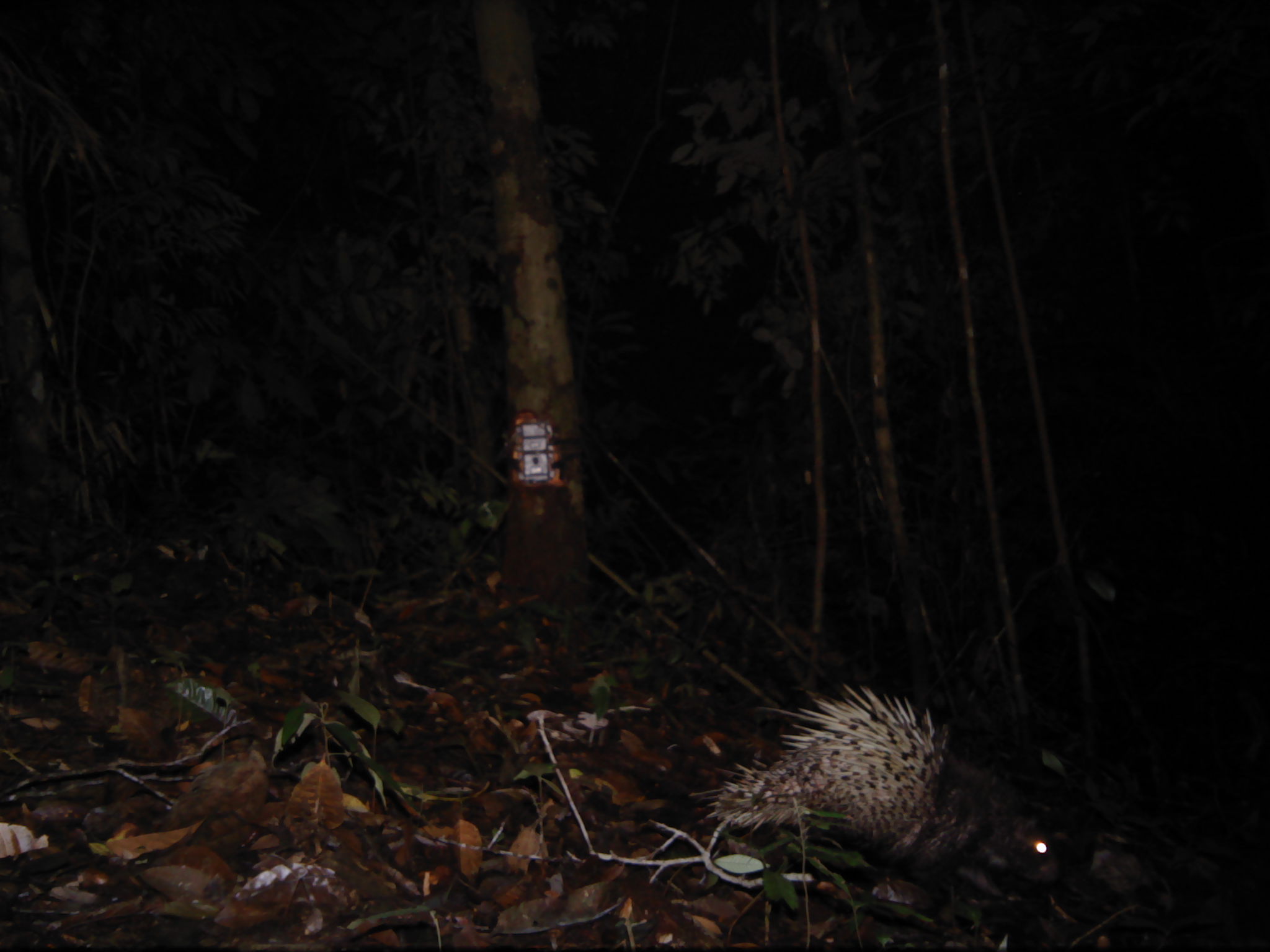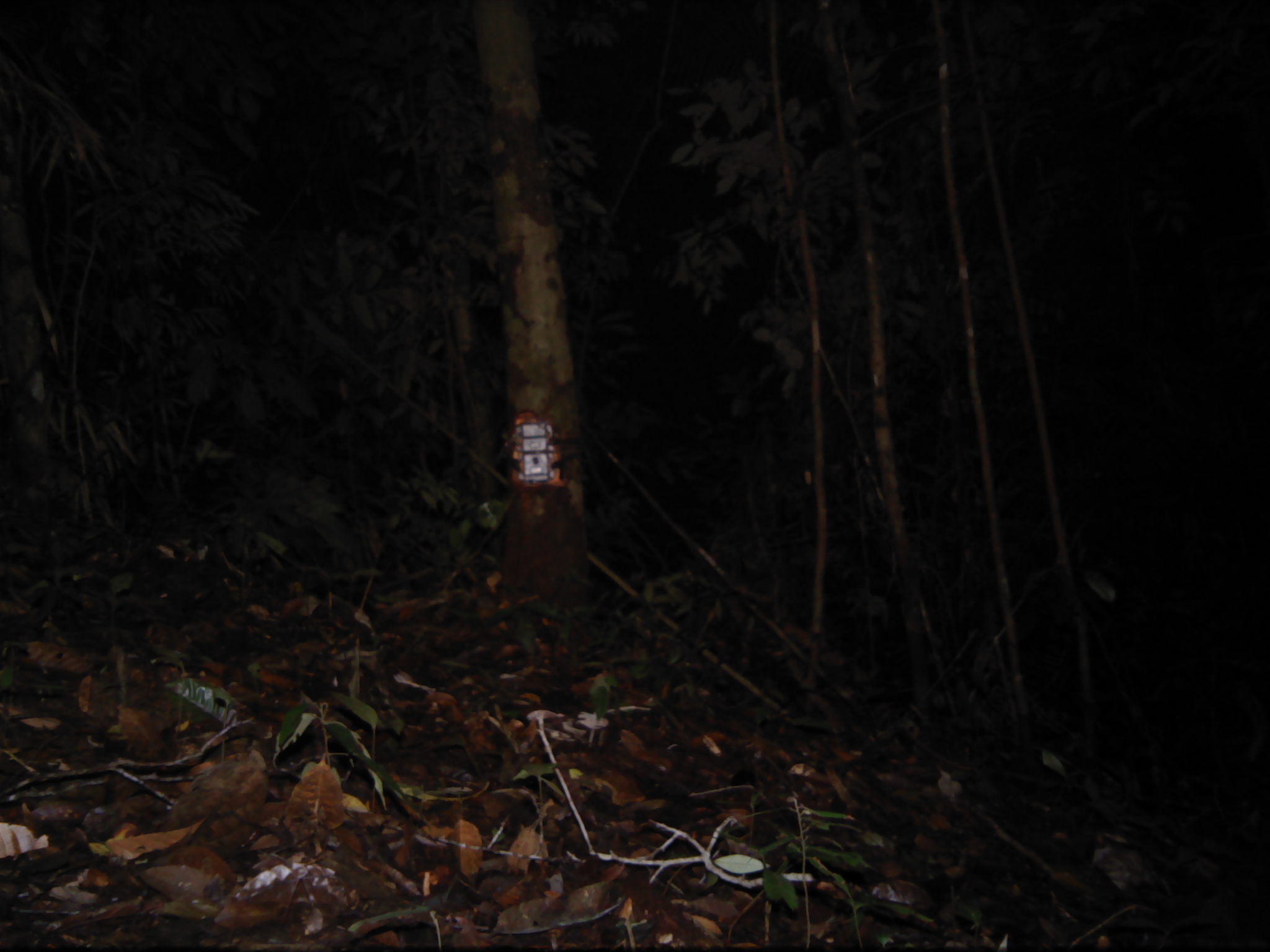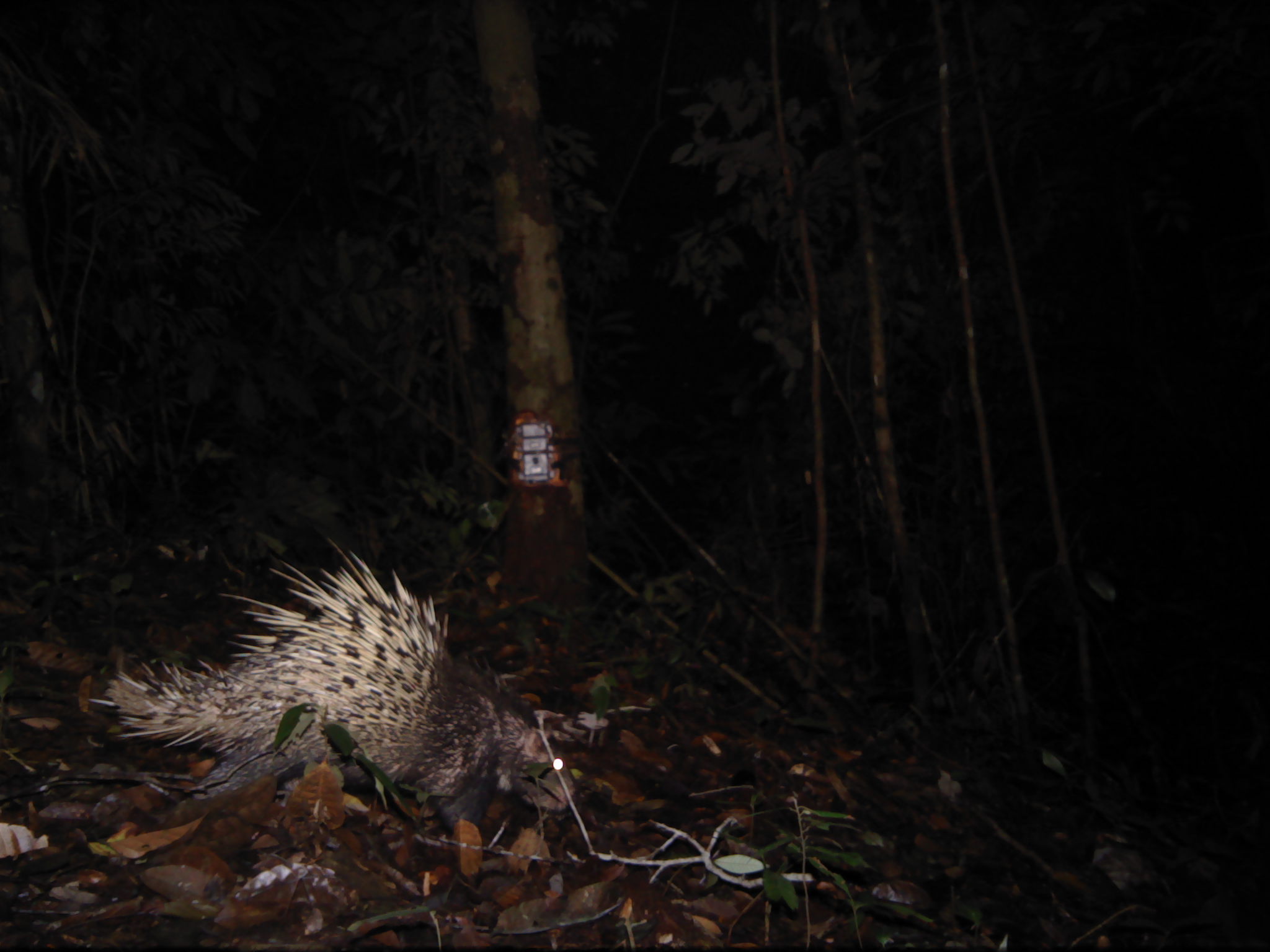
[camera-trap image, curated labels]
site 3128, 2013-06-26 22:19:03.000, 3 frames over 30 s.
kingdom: Animalia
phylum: Chordata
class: Mammalia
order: Rodentia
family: Hystricidae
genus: Hystrix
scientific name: Hystrix brachyura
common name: east asian porcupine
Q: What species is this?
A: Hystrix brachyura (east asian porcupine).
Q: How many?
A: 1.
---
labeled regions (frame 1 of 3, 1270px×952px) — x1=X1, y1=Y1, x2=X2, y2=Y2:
hystrix brachyura: x1=687, y1=683, x2=1064, y2=909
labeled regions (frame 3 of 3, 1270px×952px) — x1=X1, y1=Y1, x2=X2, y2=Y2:
hystrix brachyura: x1=87, y1=537, x2=576, y2=850